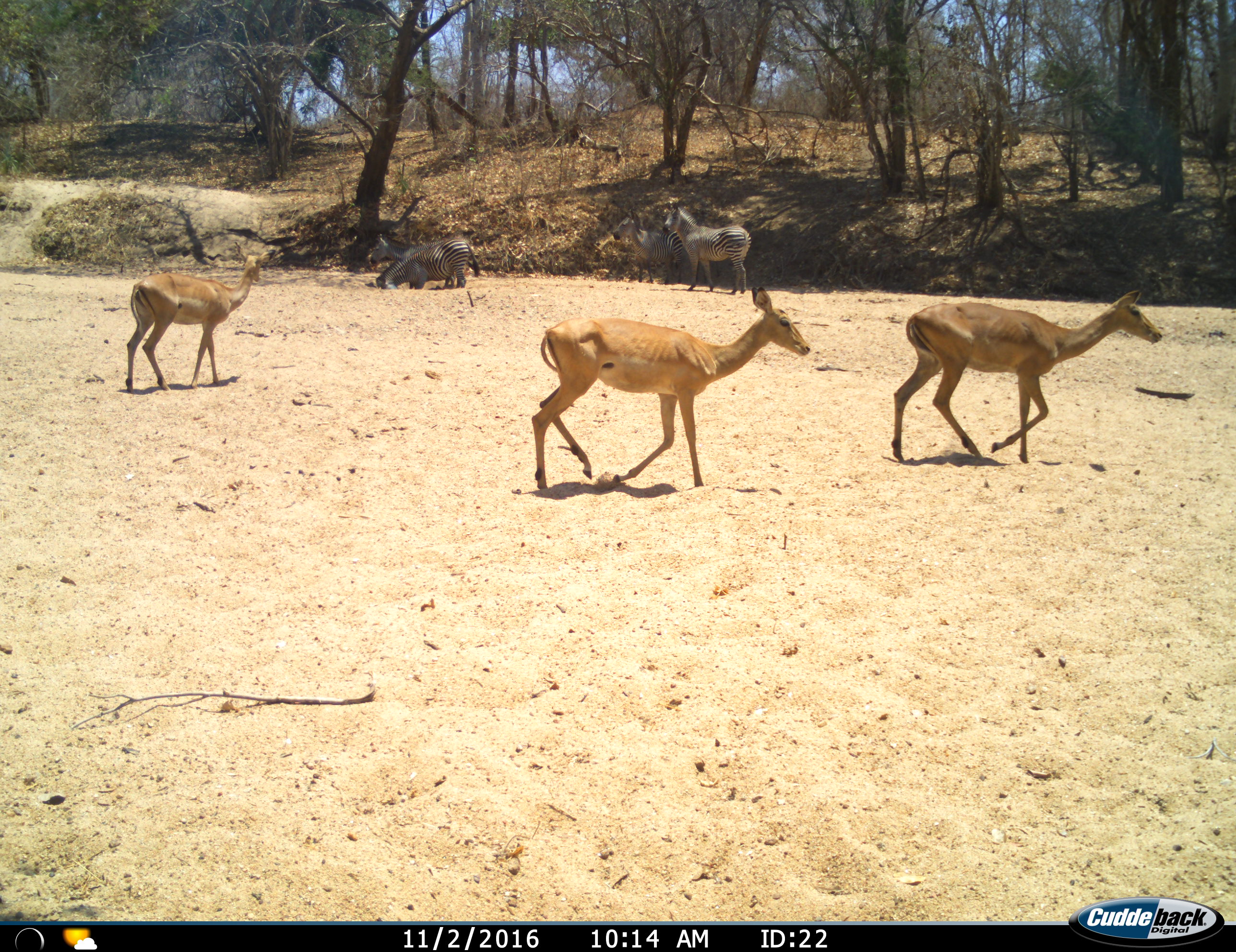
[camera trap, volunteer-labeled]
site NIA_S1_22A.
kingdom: Animalia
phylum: Chordata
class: Mammalia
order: Artiodactyla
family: Bovidae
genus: Aepyceros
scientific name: Aepyceros melampus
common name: impala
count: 3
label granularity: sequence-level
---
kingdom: Animalia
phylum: Chordata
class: Mammalia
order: Perissodactyla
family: Equidae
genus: Equus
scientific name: Equus quagga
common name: plains zebra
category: zebraplains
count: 4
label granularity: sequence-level